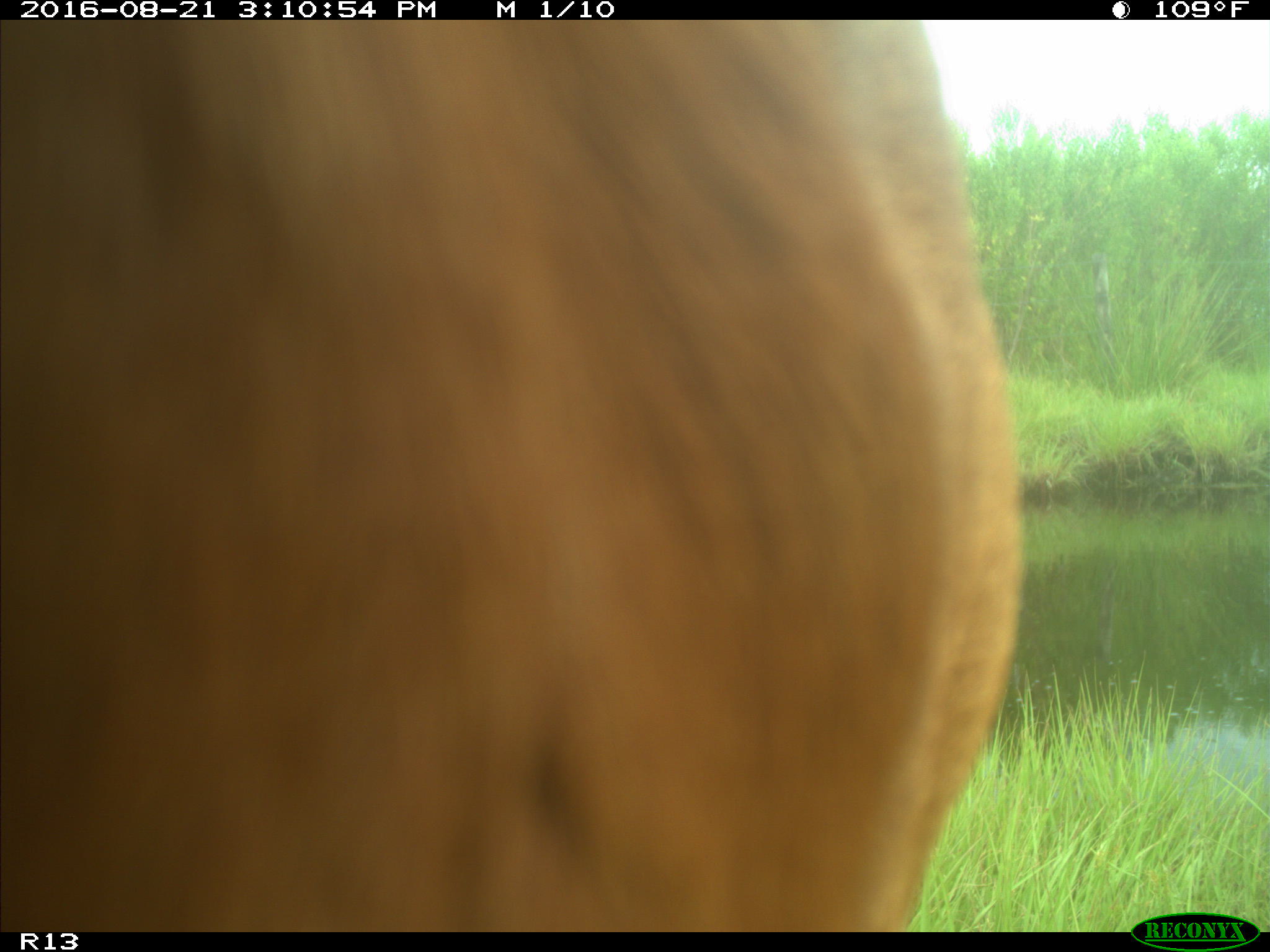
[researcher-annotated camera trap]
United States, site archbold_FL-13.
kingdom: Animalia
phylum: Chordata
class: Mammalia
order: Artiodactyla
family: Bovidae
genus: Bos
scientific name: Bos taurus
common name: domestic cow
Bos taurus (domestic cow).